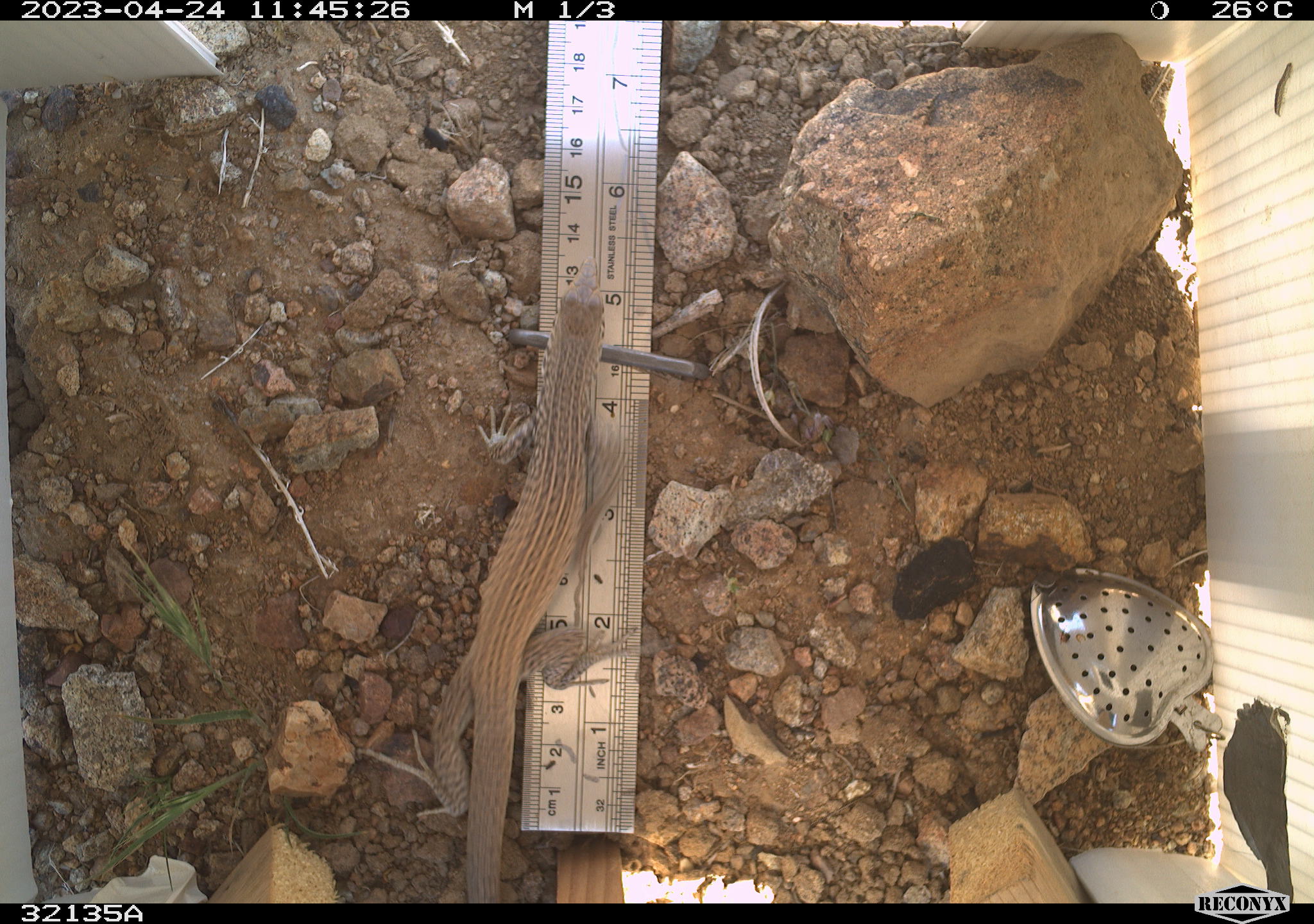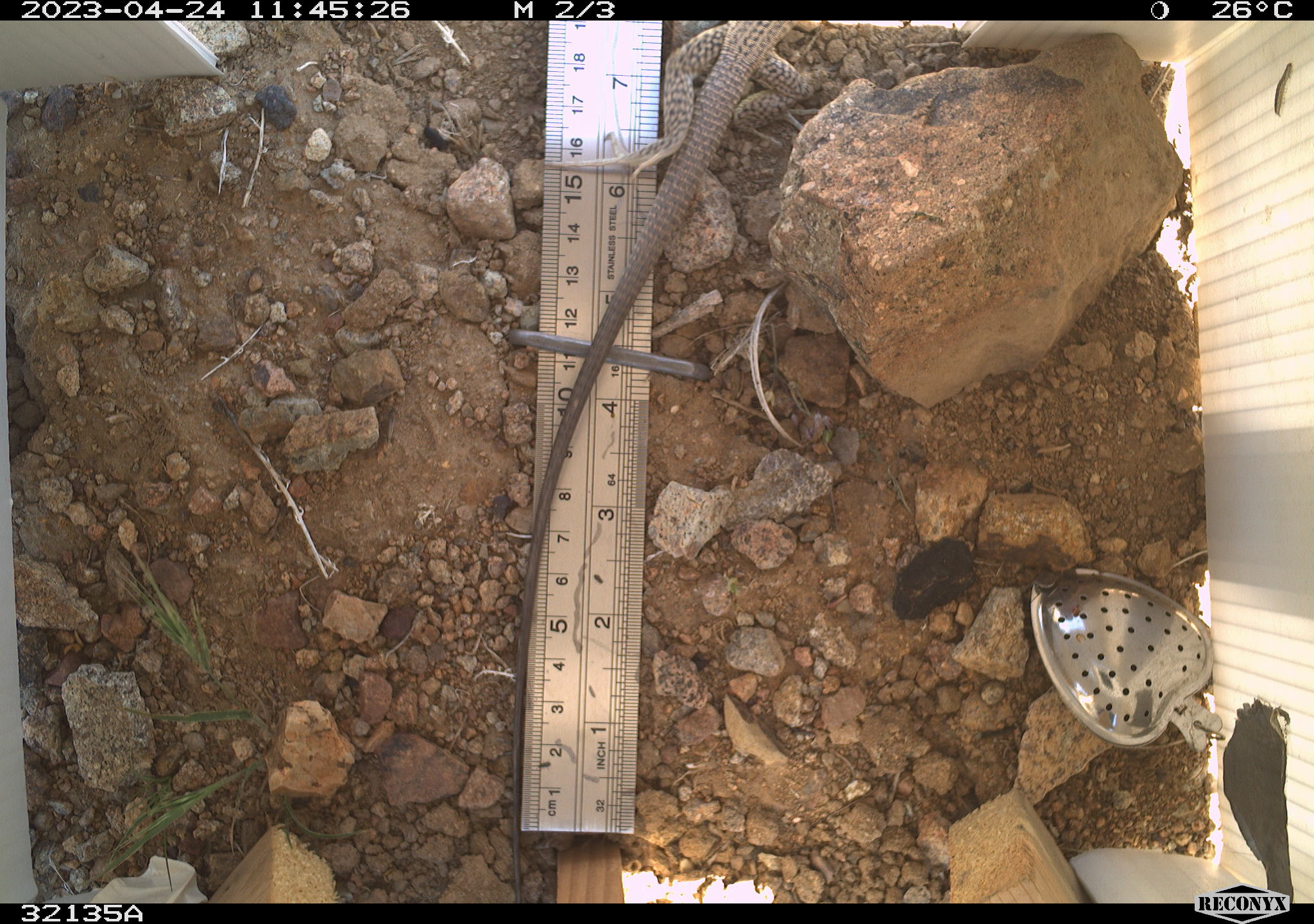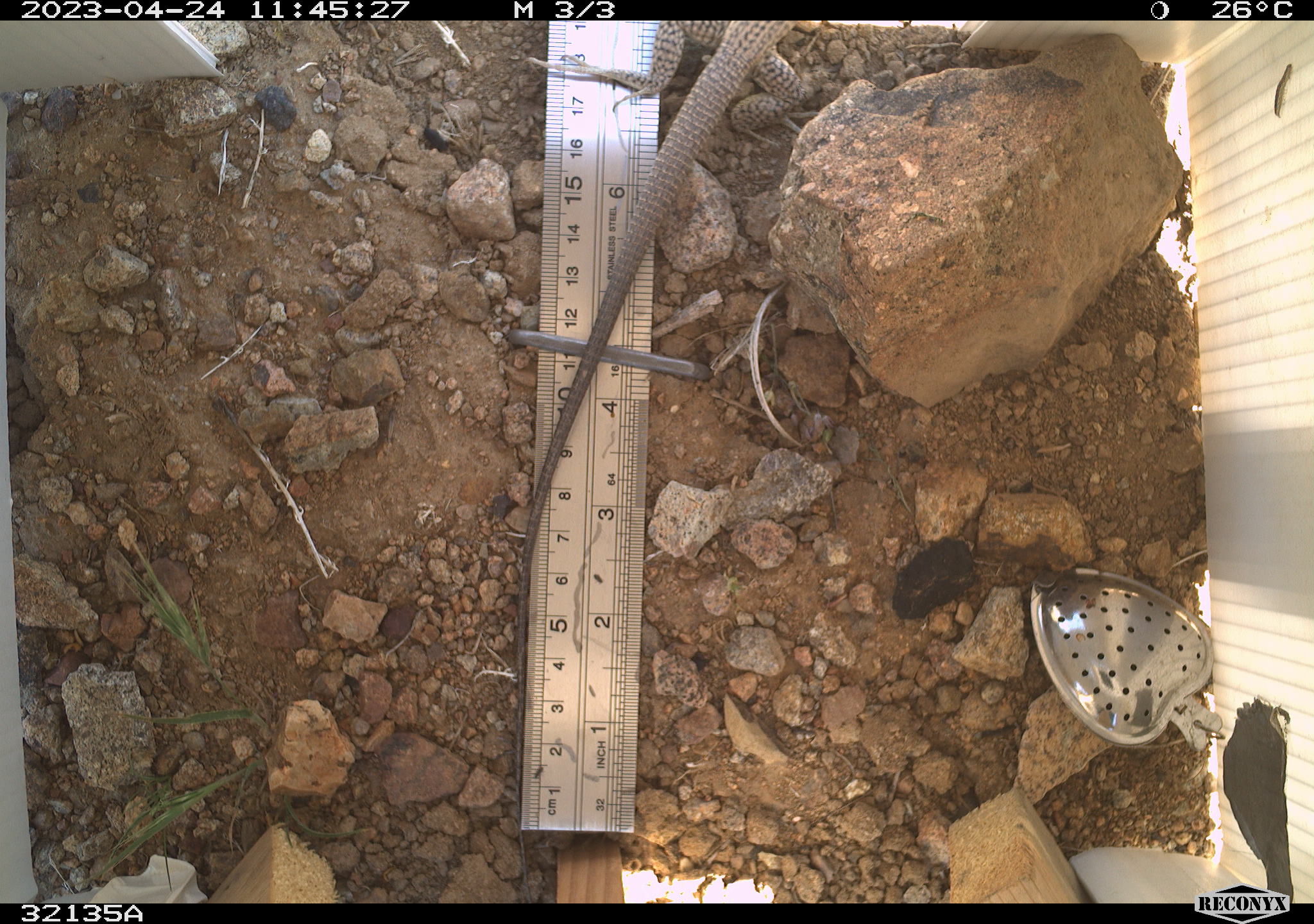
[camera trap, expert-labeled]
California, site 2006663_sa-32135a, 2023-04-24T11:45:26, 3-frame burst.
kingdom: Animalia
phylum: Chordata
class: Reptilia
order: Squamata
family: Teiidae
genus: Aspidoscelis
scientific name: Aspidoscelis tigris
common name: western whiptail